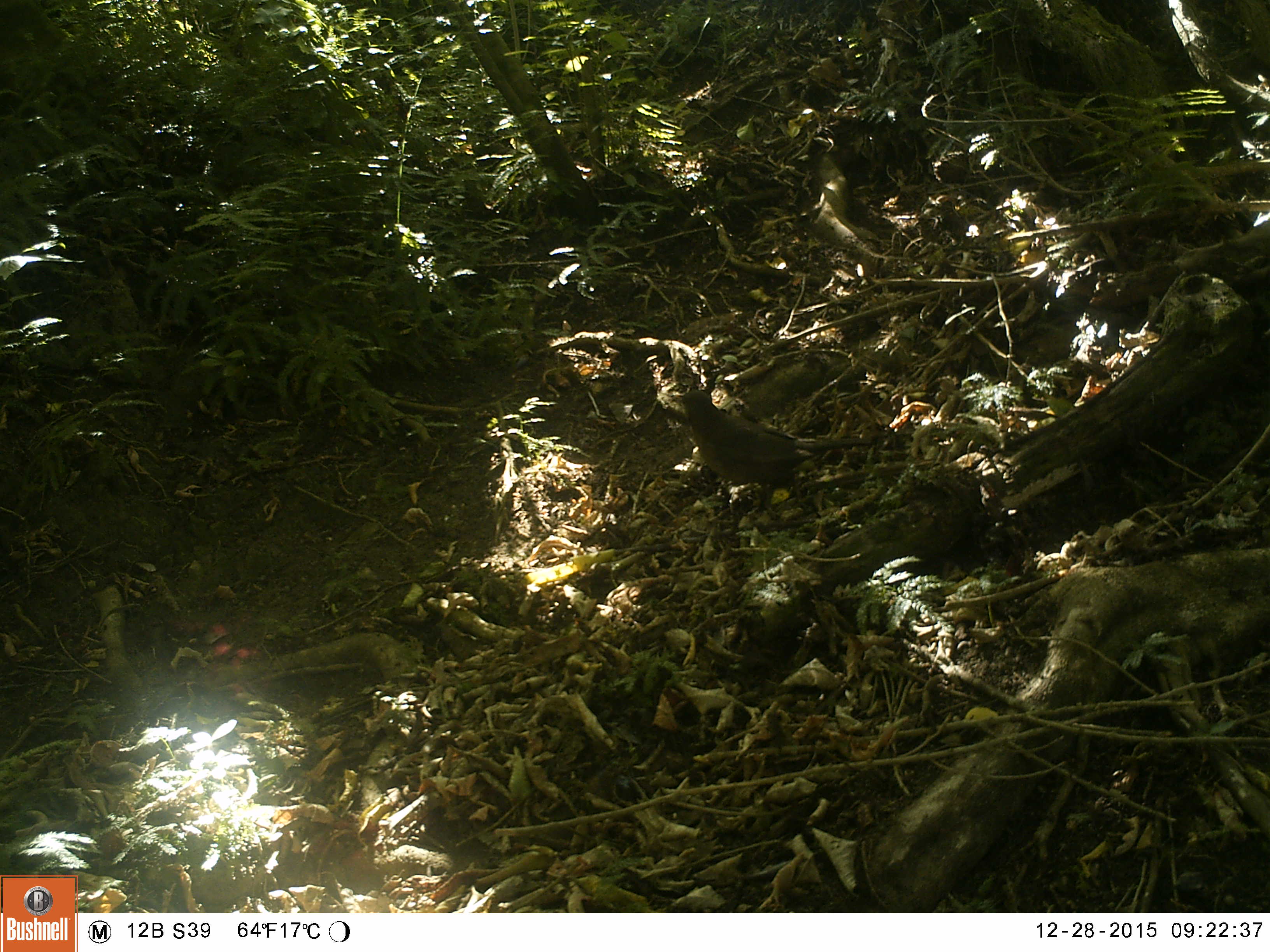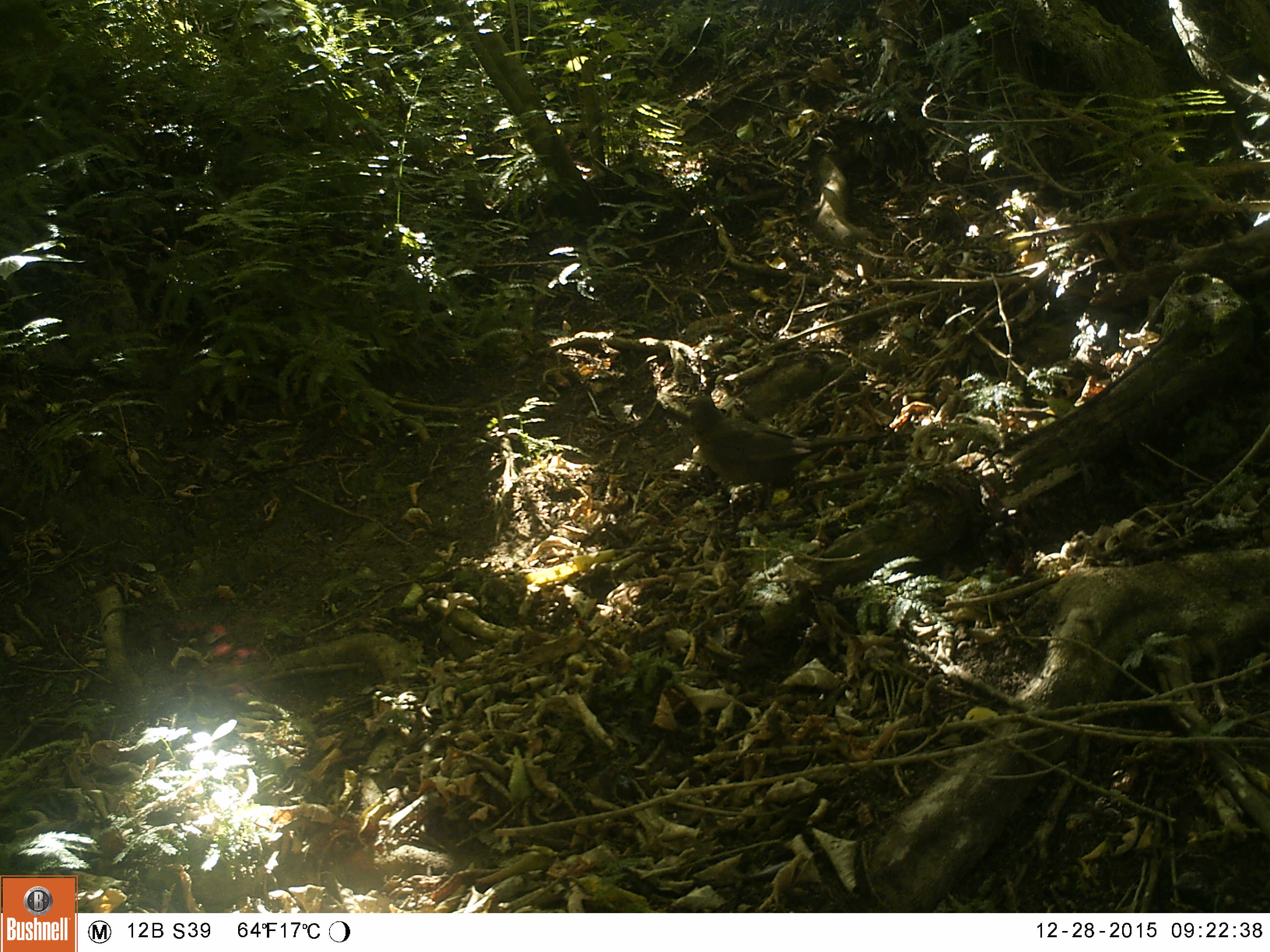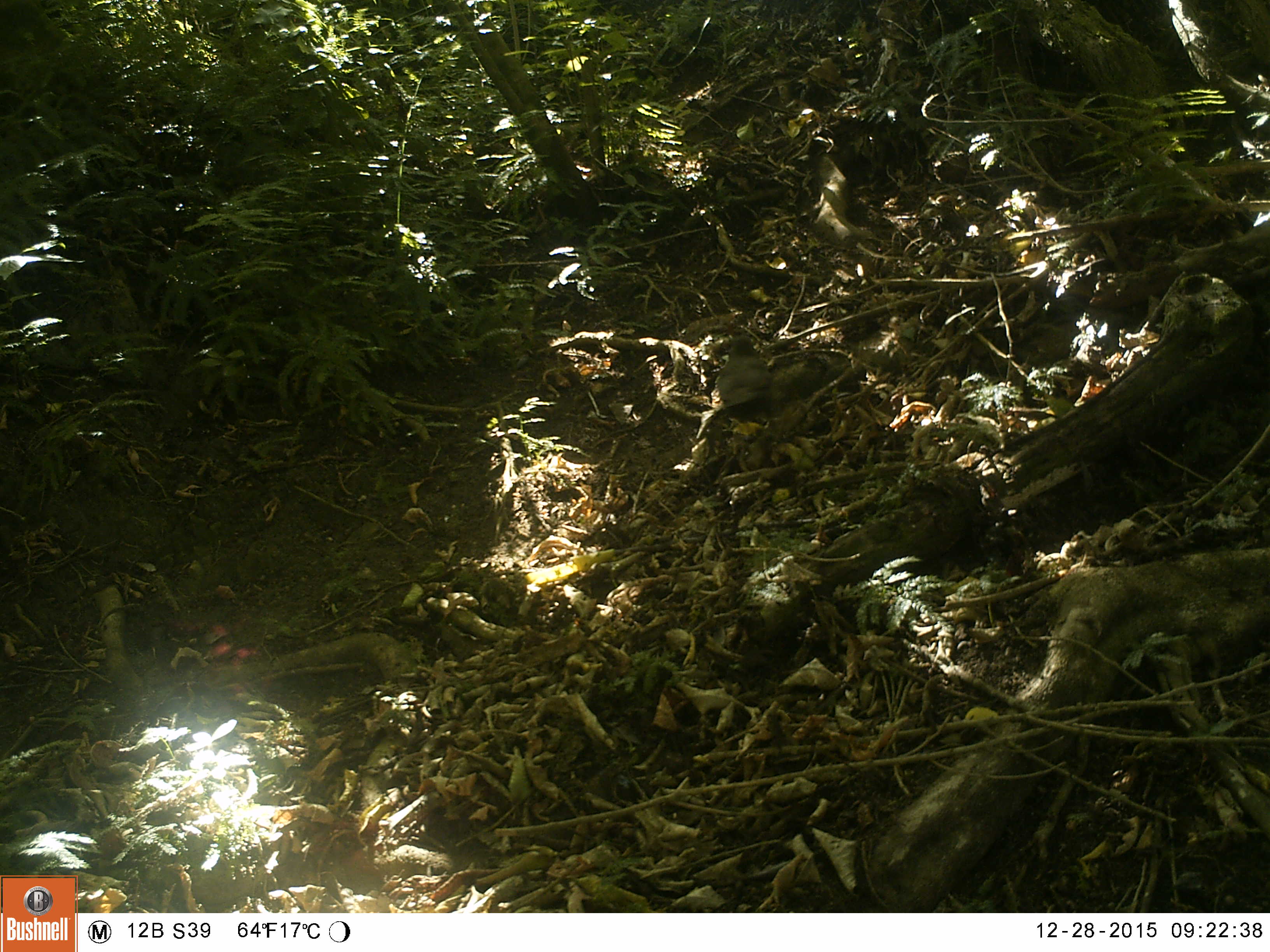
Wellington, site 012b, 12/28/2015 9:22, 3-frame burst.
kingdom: Animalia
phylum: Chordata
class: Aves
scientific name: Aves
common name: bird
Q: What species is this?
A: Bird (Aves).